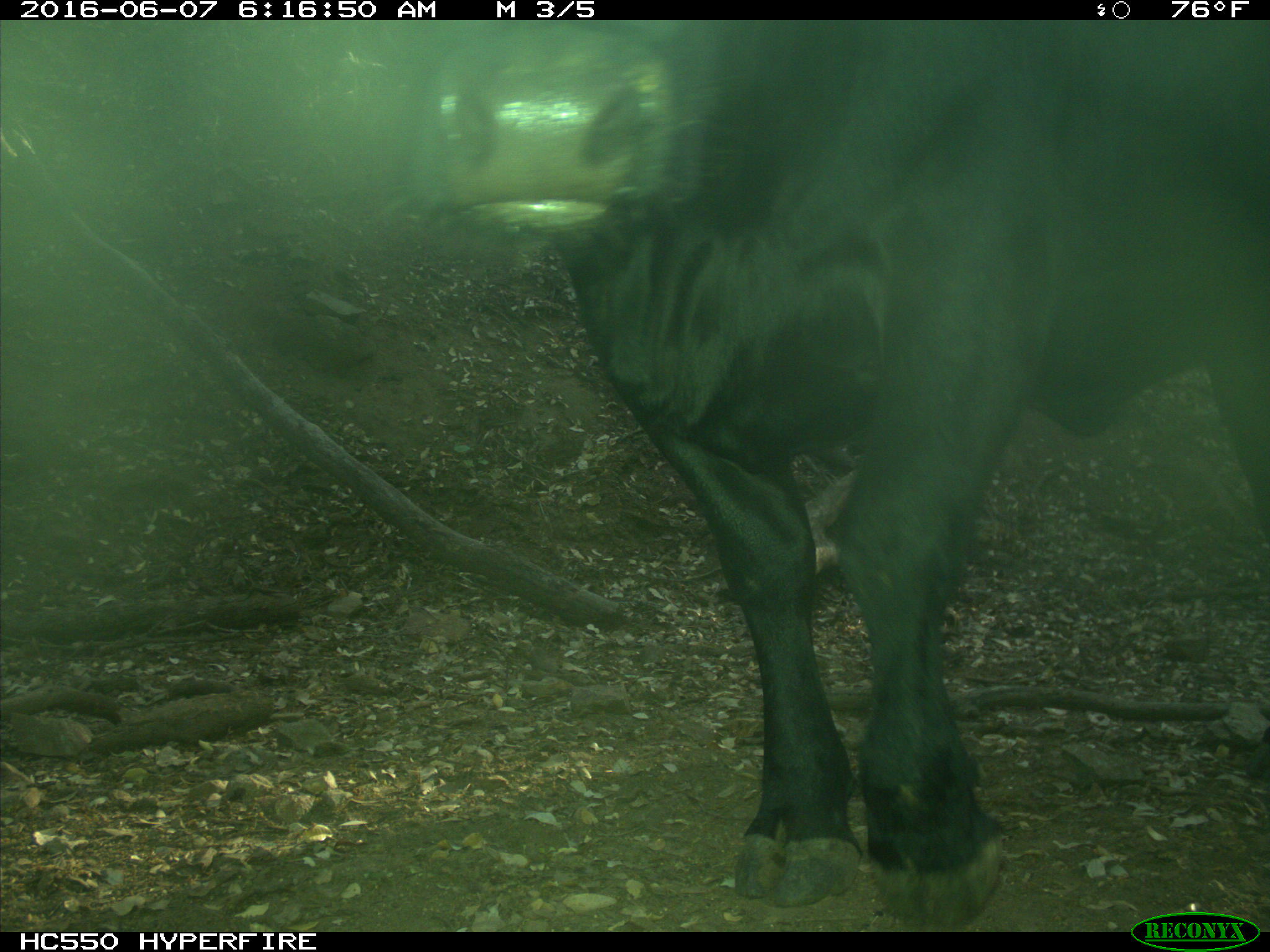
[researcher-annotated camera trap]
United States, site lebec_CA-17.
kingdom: Animalia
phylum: Chordata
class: Mammalia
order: Artiodactyla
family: Bovidae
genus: Bos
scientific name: Bos taurus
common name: domestic cow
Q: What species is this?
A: Bos taurus (domestic cow).